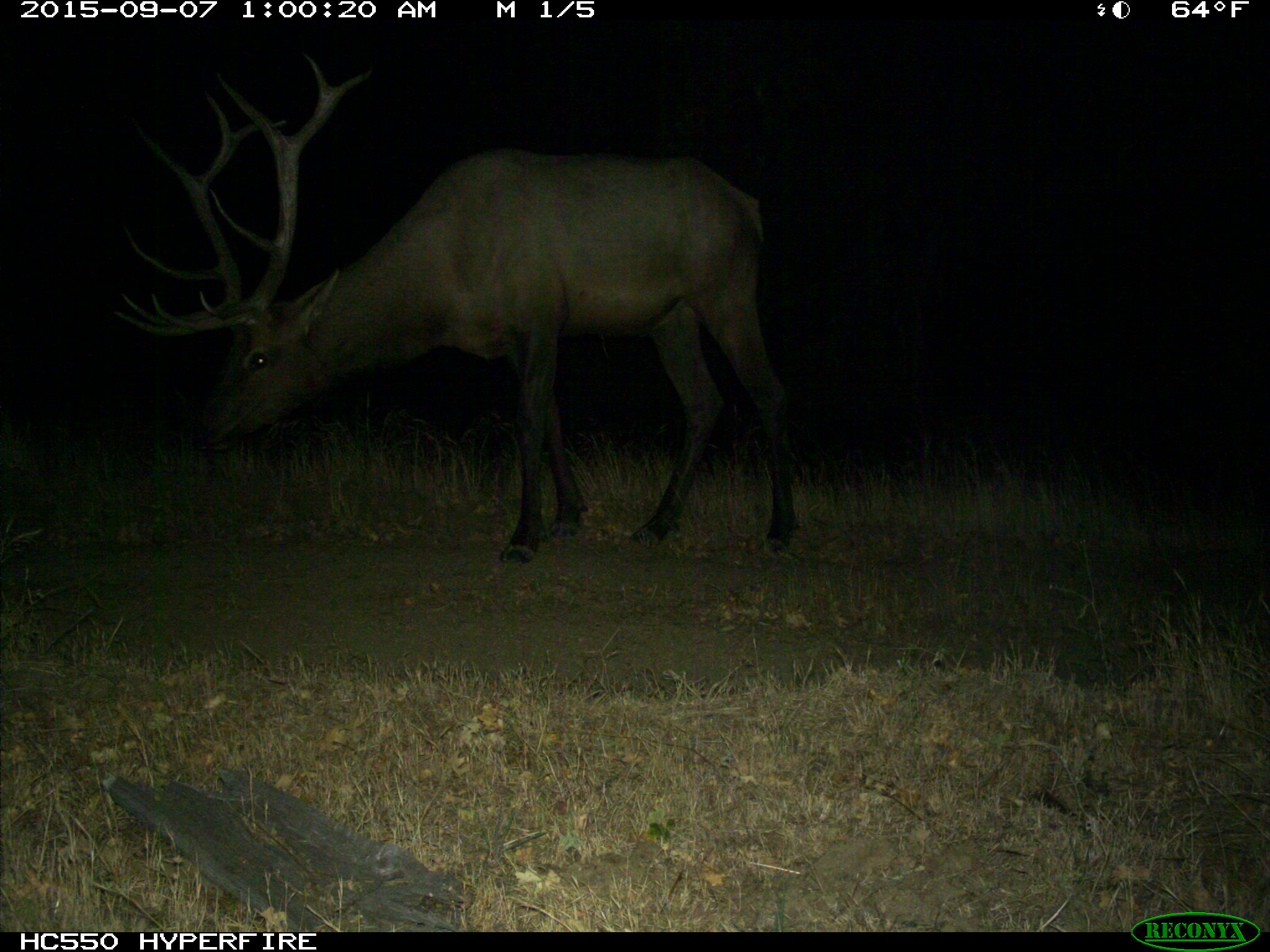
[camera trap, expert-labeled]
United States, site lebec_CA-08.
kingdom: Animalia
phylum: Chordata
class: Mammalia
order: Artiodactyla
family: Cervidae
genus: Cervus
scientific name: Cervus canadensis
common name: elk